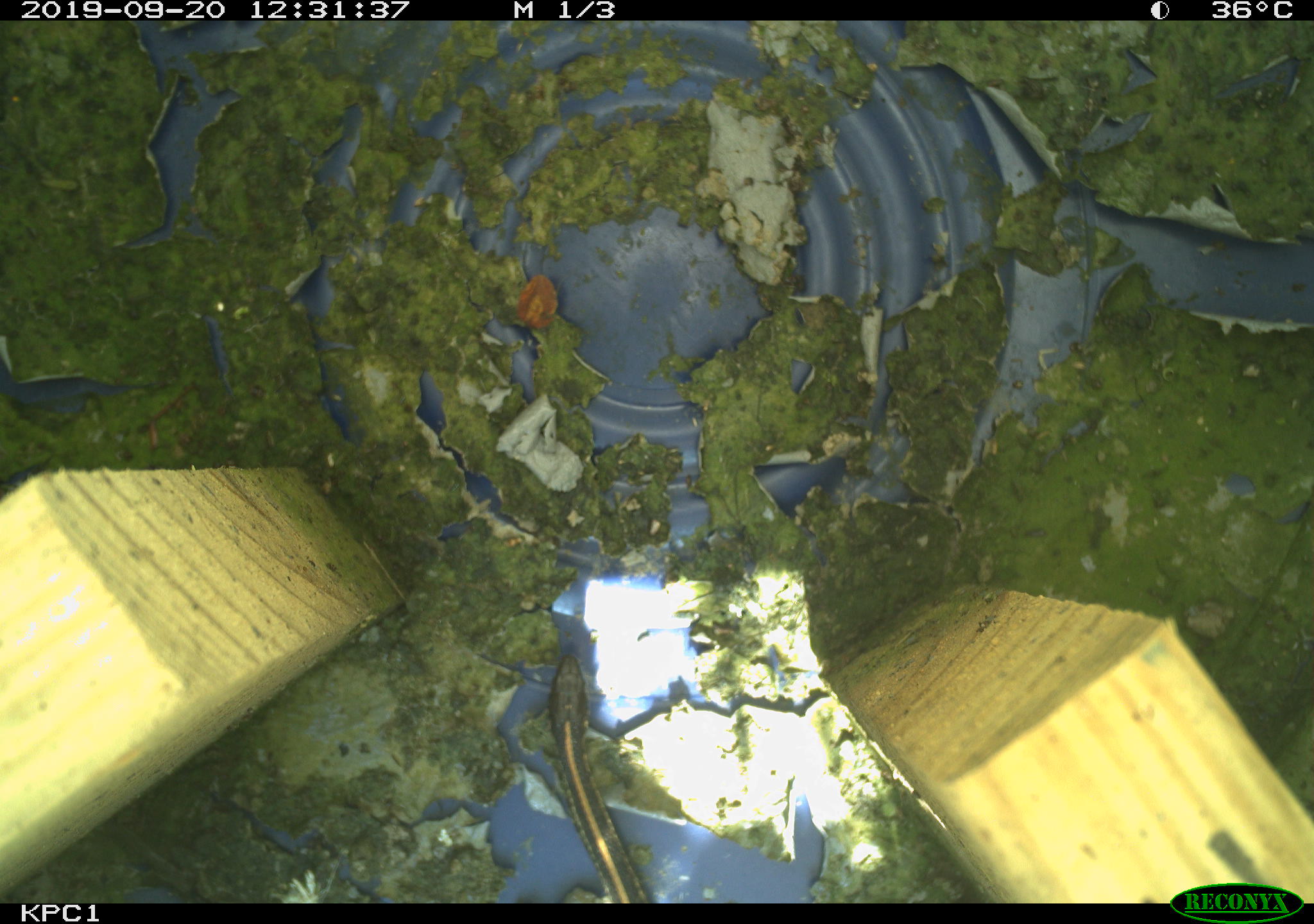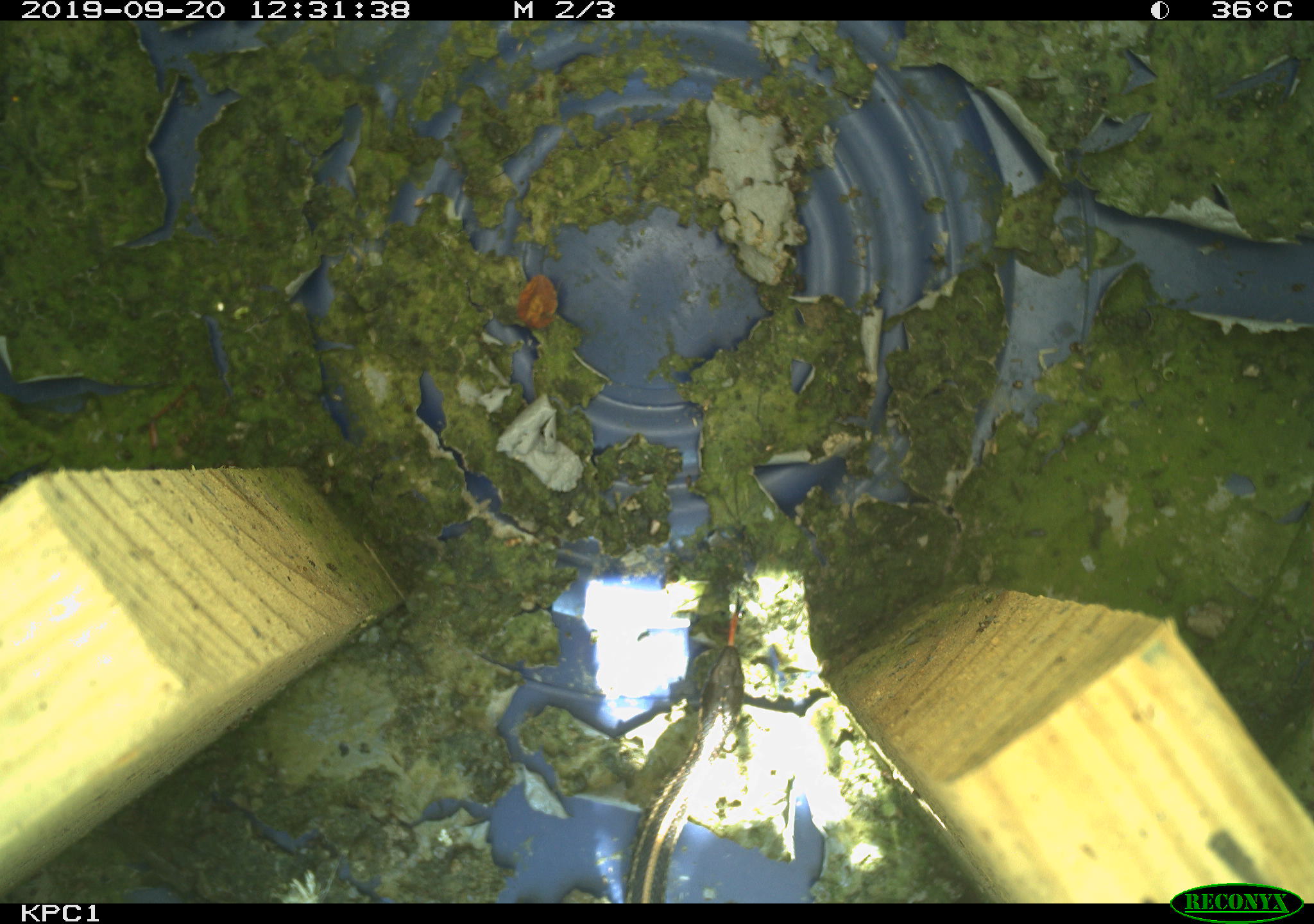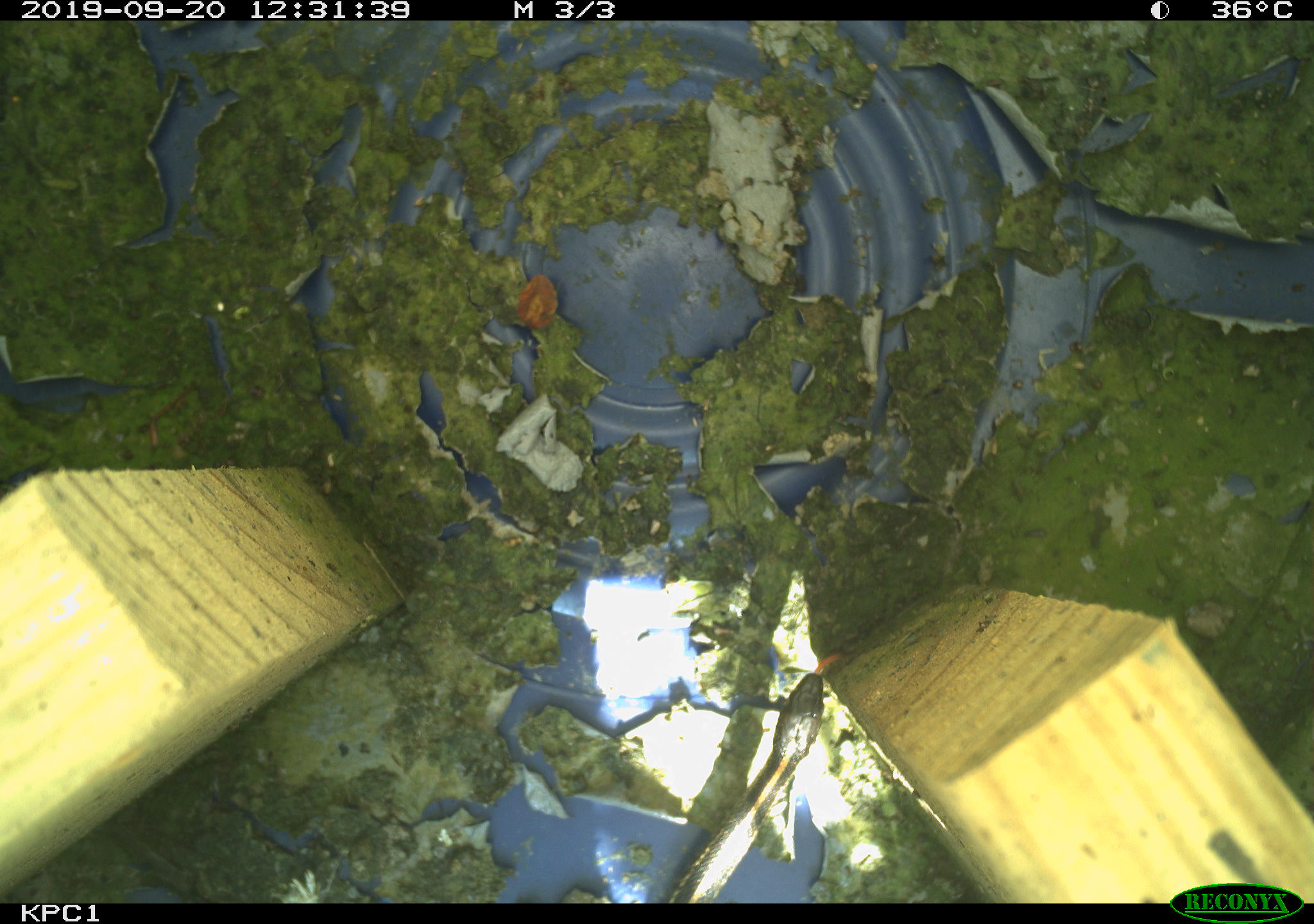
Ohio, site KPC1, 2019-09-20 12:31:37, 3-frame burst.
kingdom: Animalia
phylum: Chordata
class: Reptilia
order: Squamata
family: Colubridae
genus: Thamnophis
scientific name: Thamnophis sirtalis sirtalis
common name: eastern gartersnake